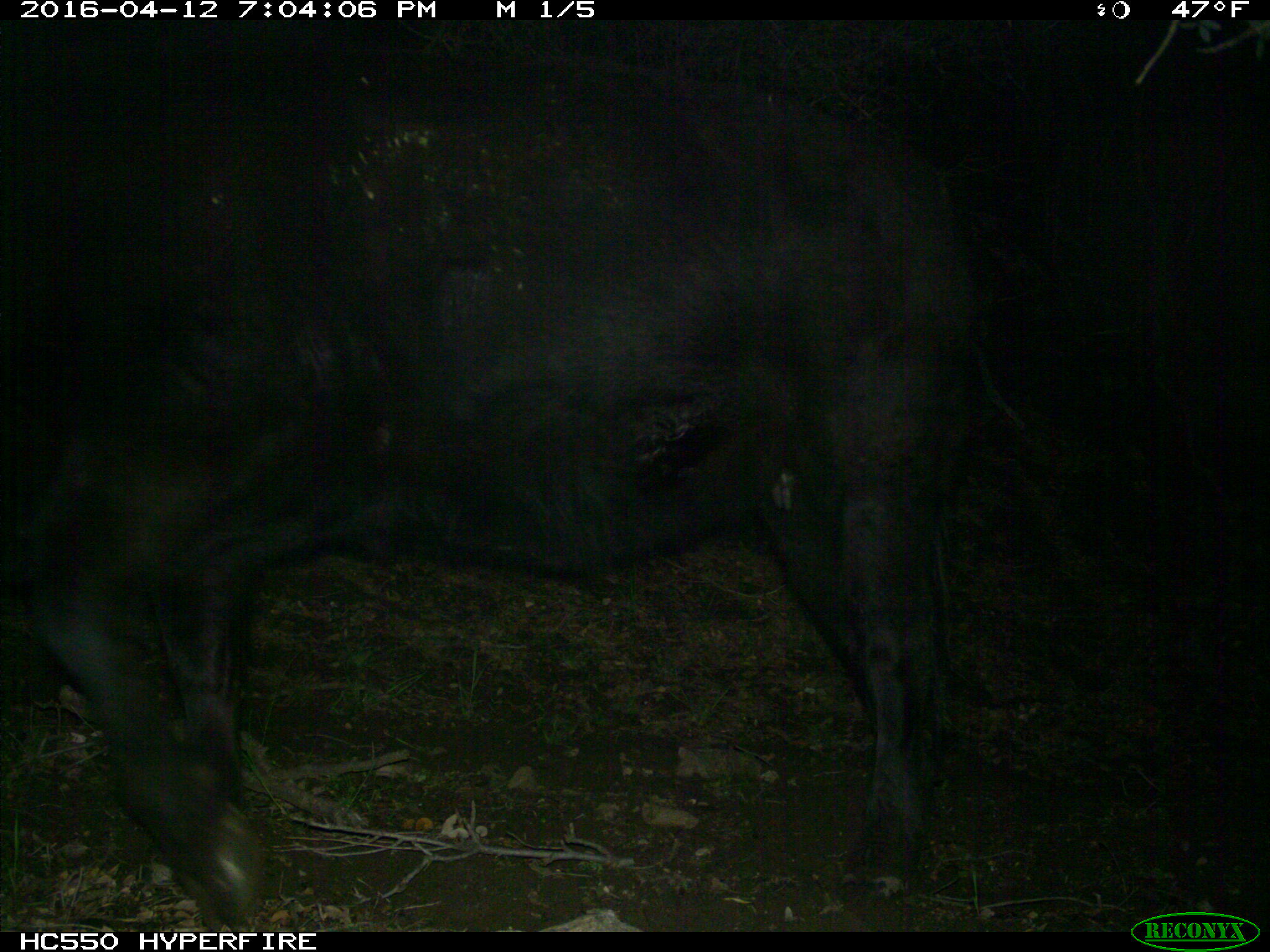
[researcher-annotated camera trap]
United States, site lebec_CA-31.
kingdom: Animalia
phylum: Chordata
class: Mammalia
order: Artiodactyla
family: Bovidae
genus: Bos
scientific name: Bos taurus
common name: domestic cow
Bos taurus (domestic cow).